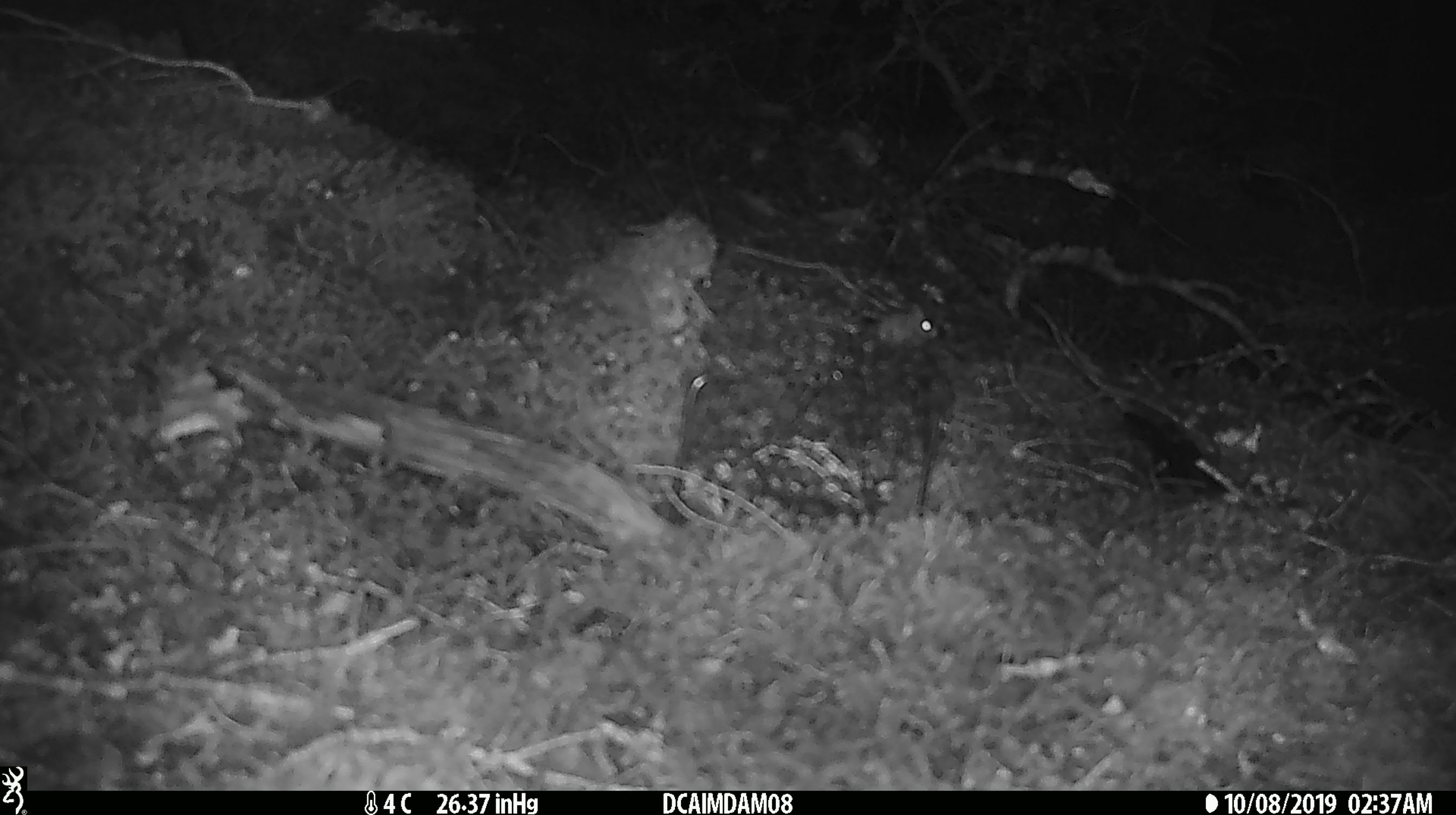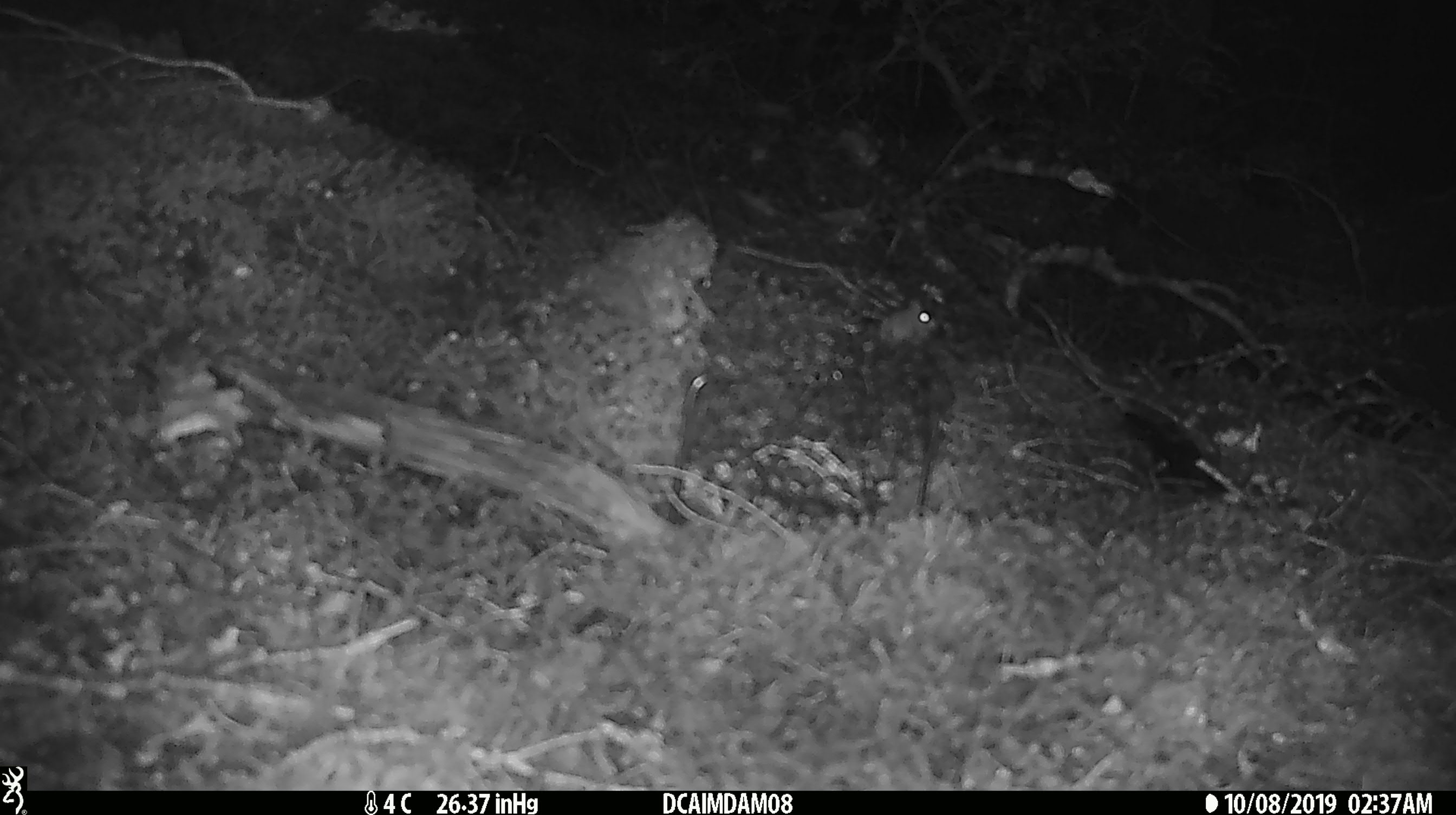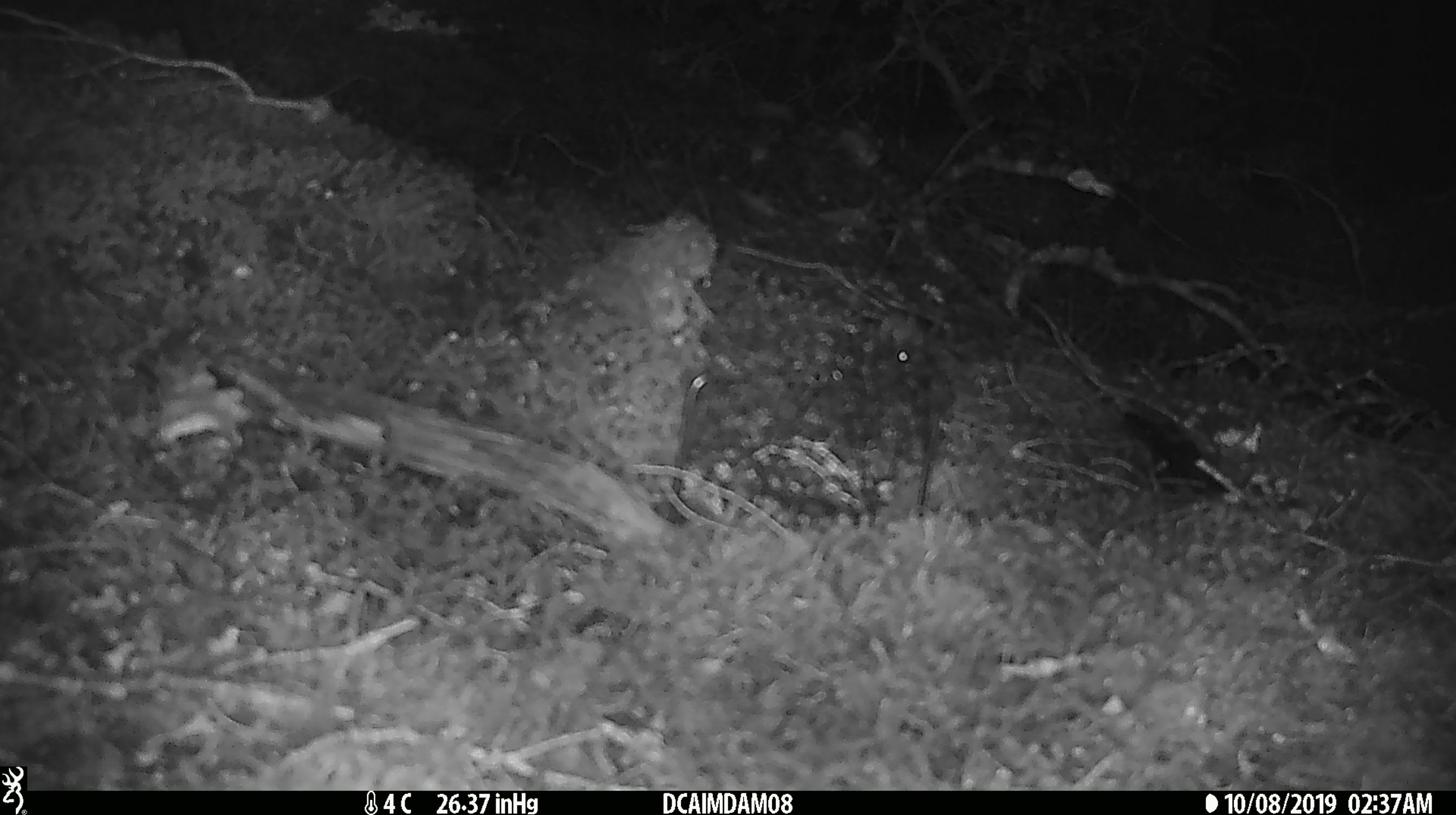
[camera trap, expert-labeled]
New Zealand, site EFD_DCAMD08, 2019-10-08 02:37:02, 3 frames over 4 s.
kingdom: Animalia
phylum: Chordata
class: Mammalia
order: Rodentia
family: Muridae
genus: Mus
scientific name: Mus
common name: mouse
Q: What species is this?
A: Mouse (Mus).